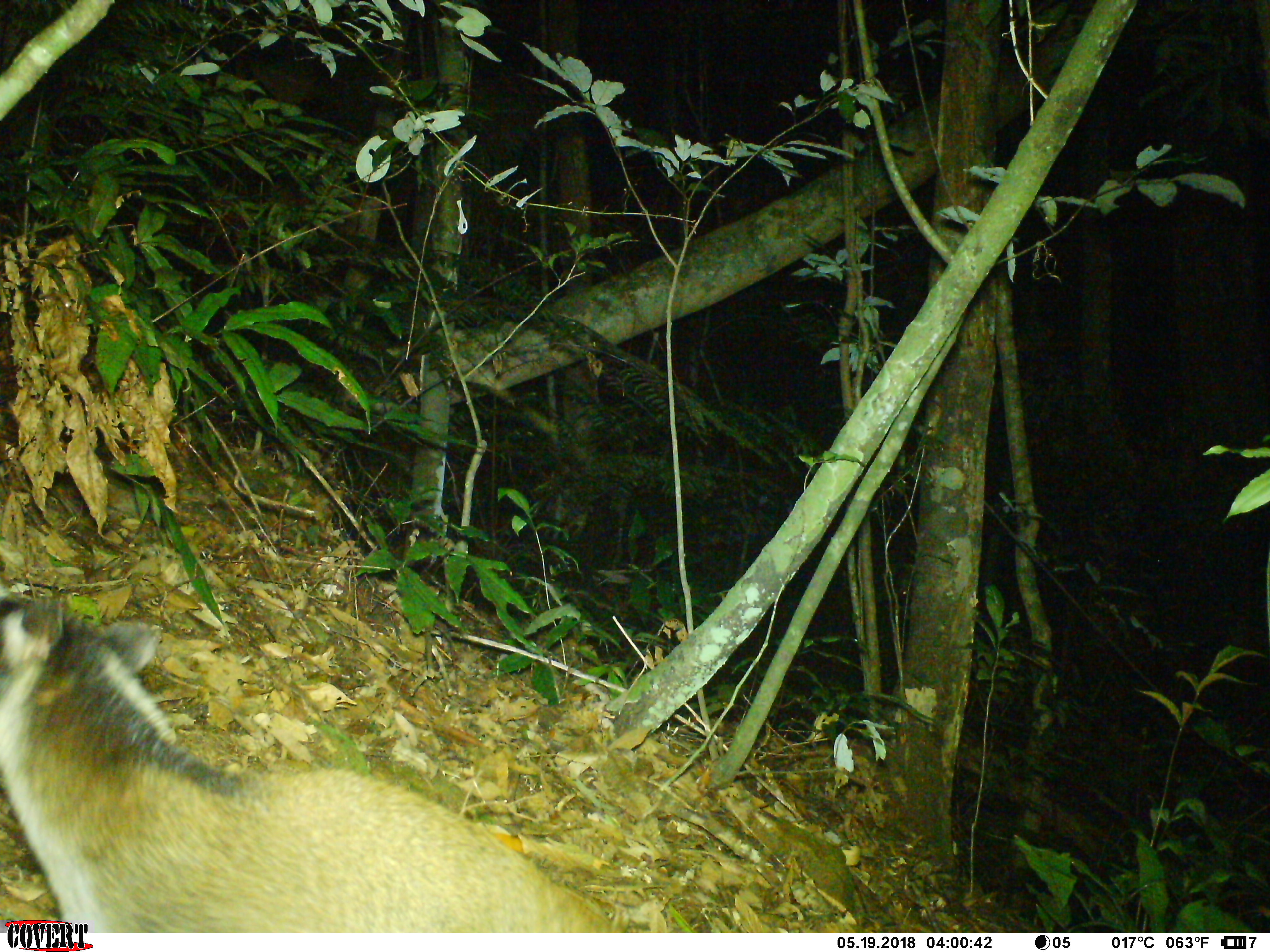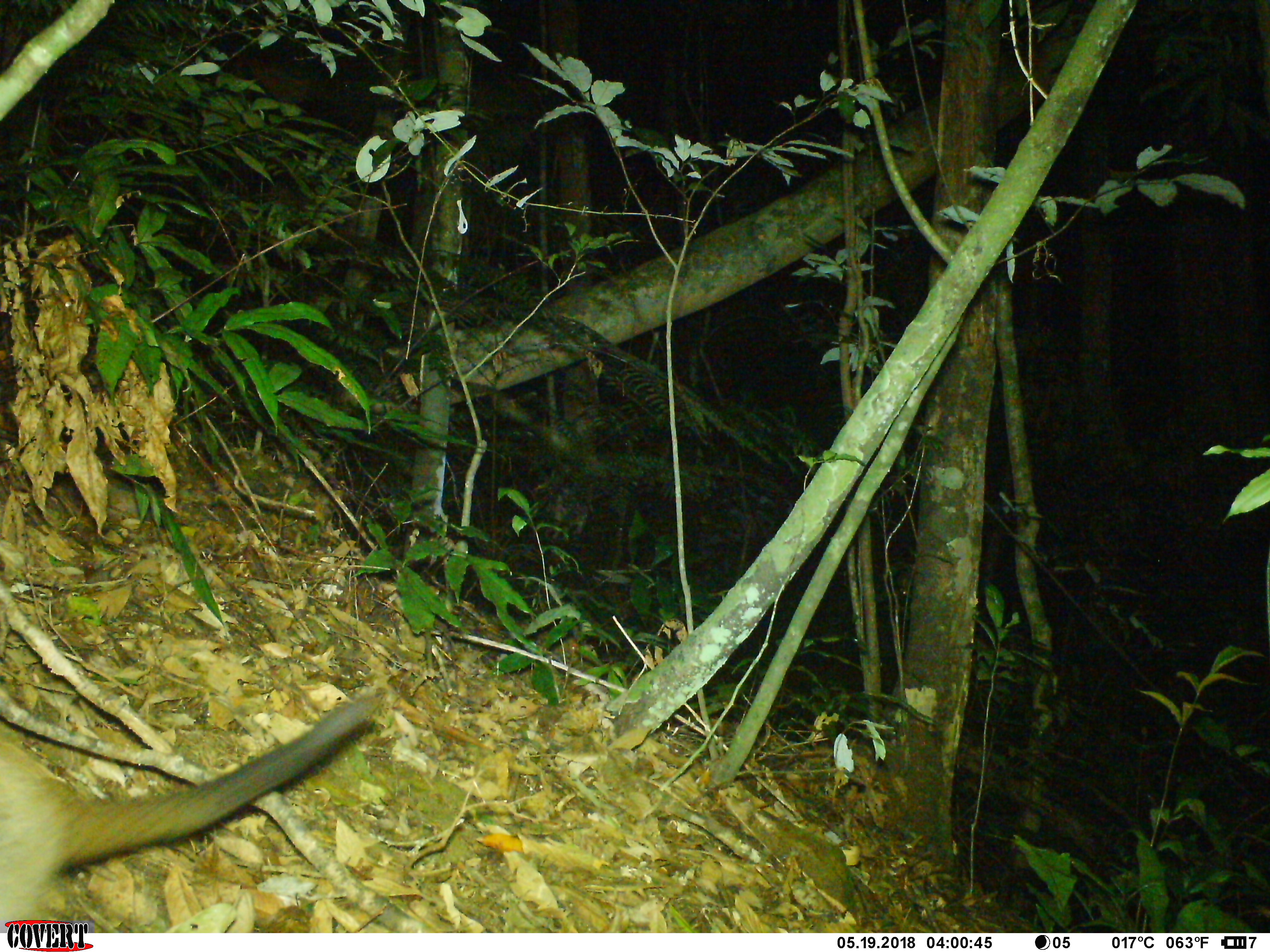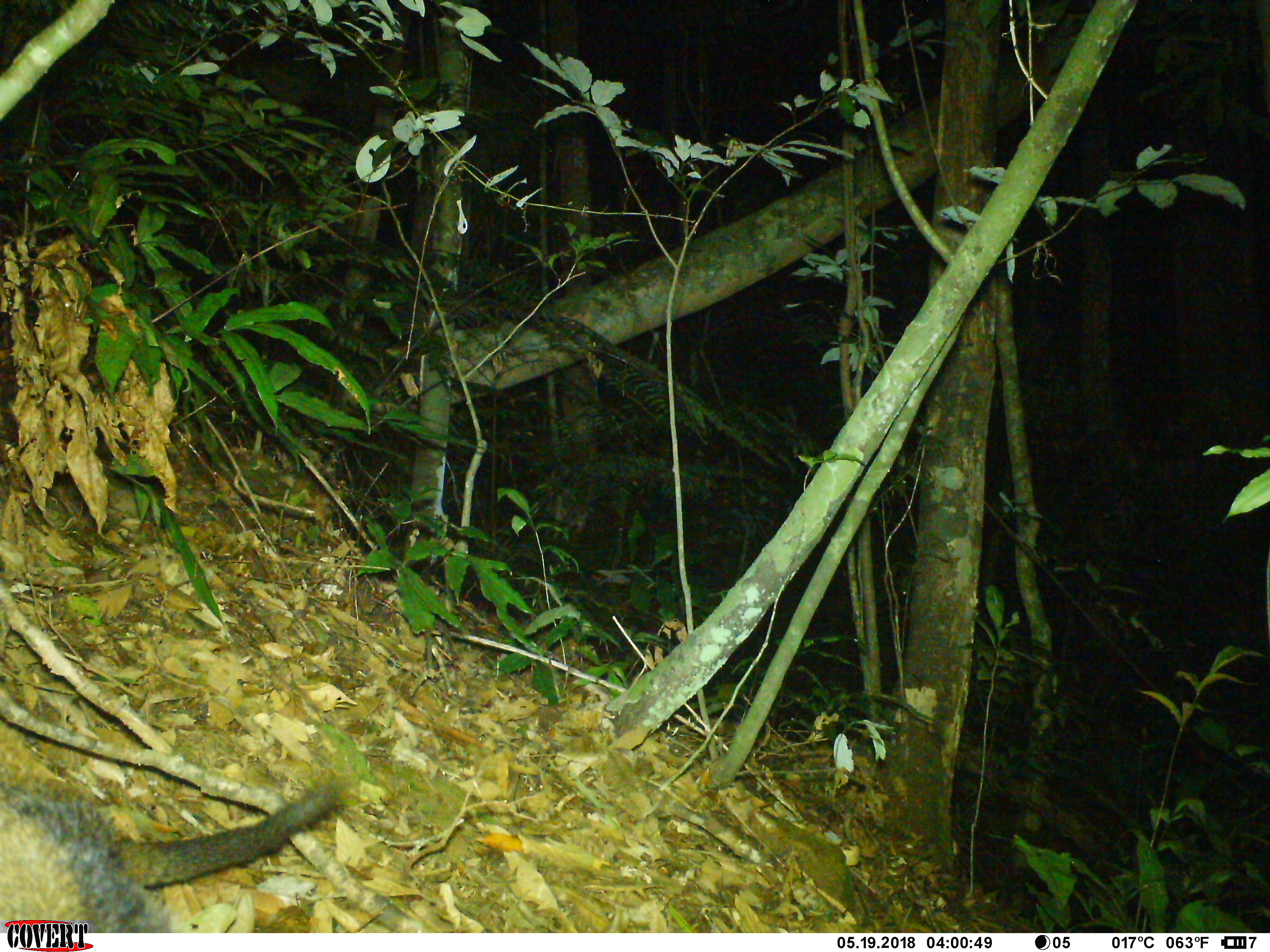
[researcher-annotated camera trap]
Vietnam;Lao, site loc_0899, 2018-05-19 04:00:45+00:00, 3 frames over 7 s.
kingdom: Animalia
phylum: Chordata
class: Mammalia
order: Carnivora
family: Viverridae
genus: Paguma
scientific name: Paguma larvata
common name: masked palm civet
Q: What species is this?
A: Masked palm civet (Paguma larvata).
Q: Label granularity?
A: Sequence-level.